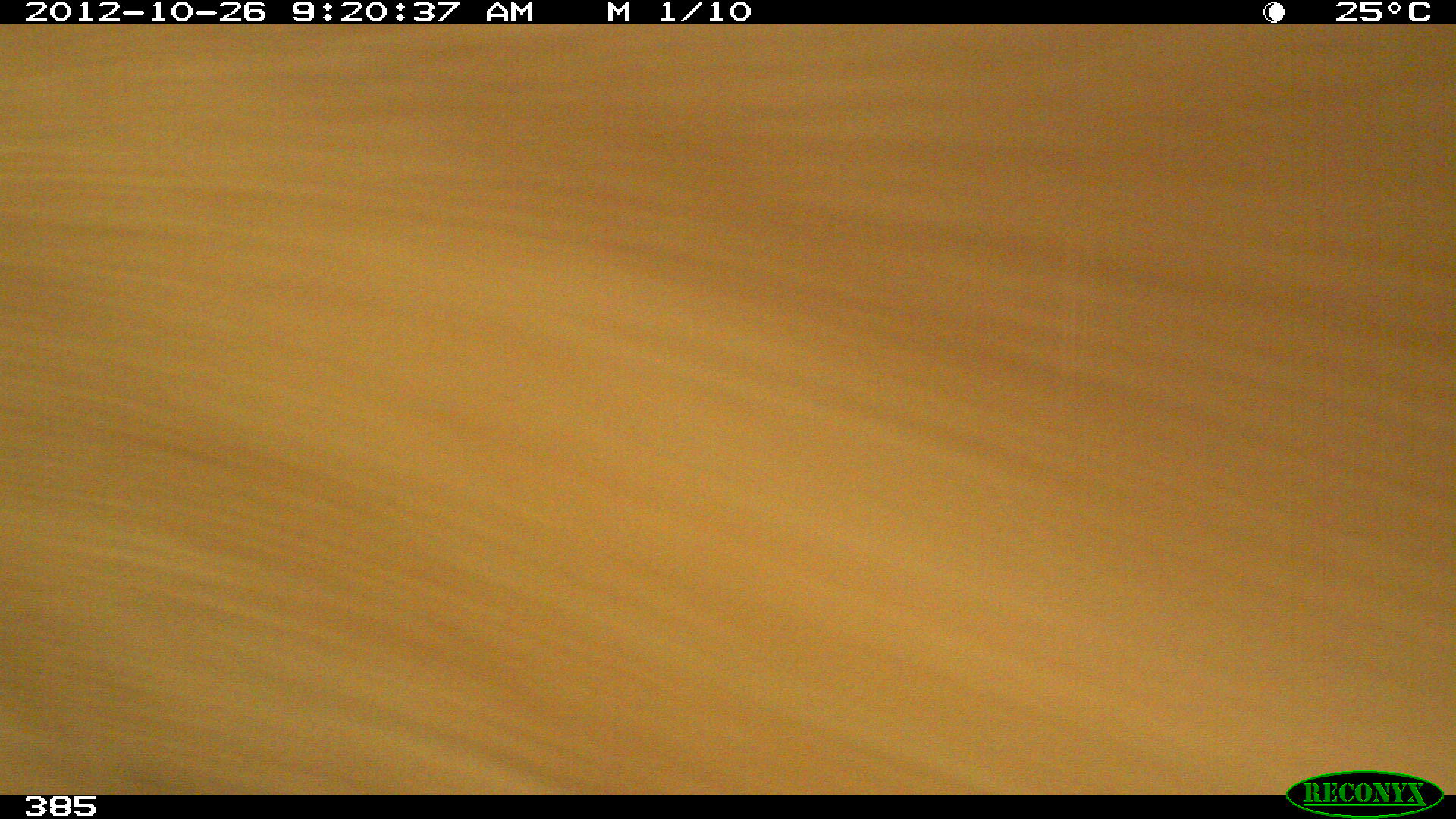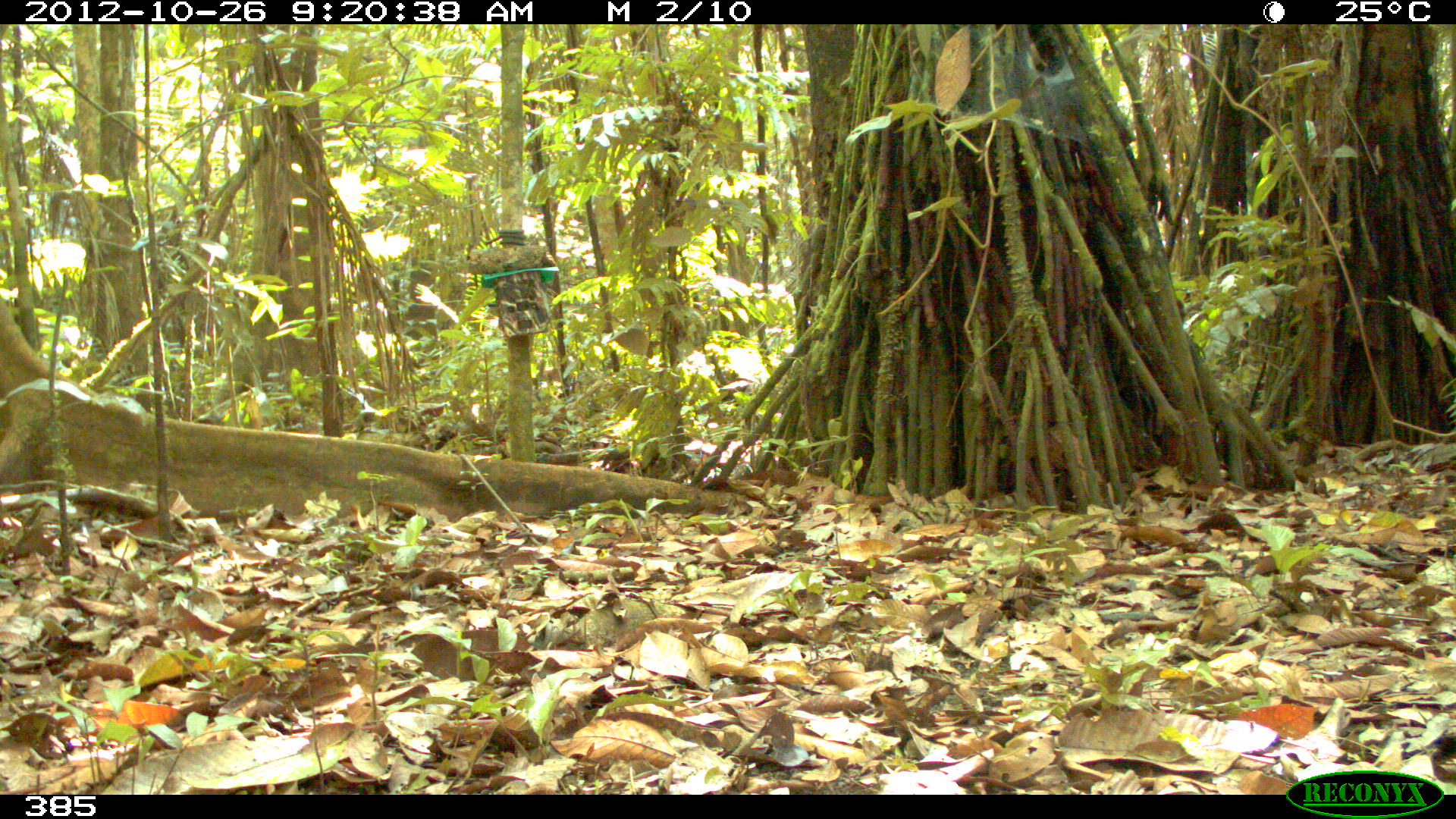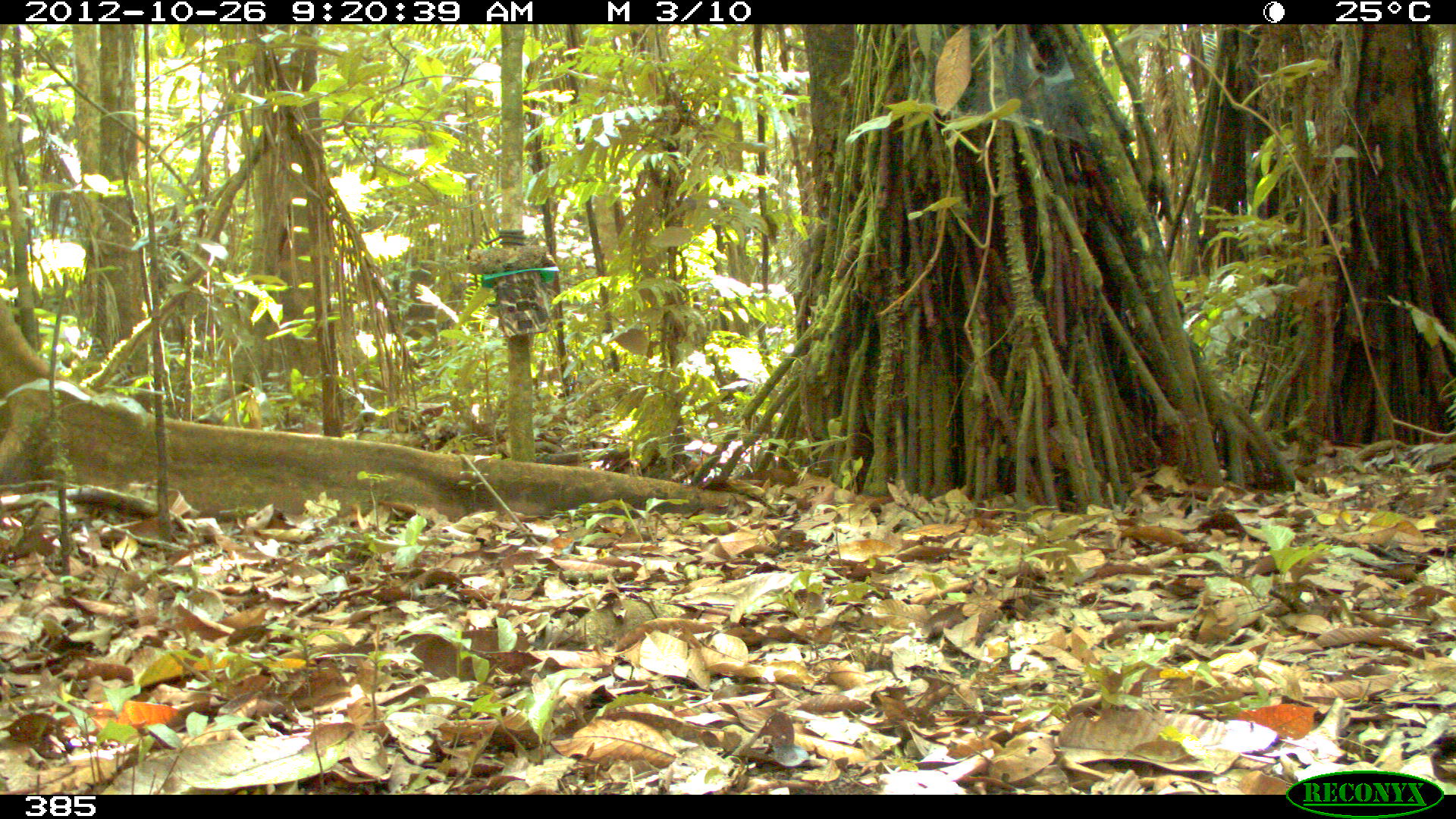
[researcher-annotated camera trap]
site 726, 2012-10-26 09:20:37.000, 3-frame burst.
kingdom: Animalia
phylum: Chordata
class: Mammalia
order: Artiodactyla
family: Cervidae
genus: Mazama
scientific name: Mazama americana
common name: red brocket